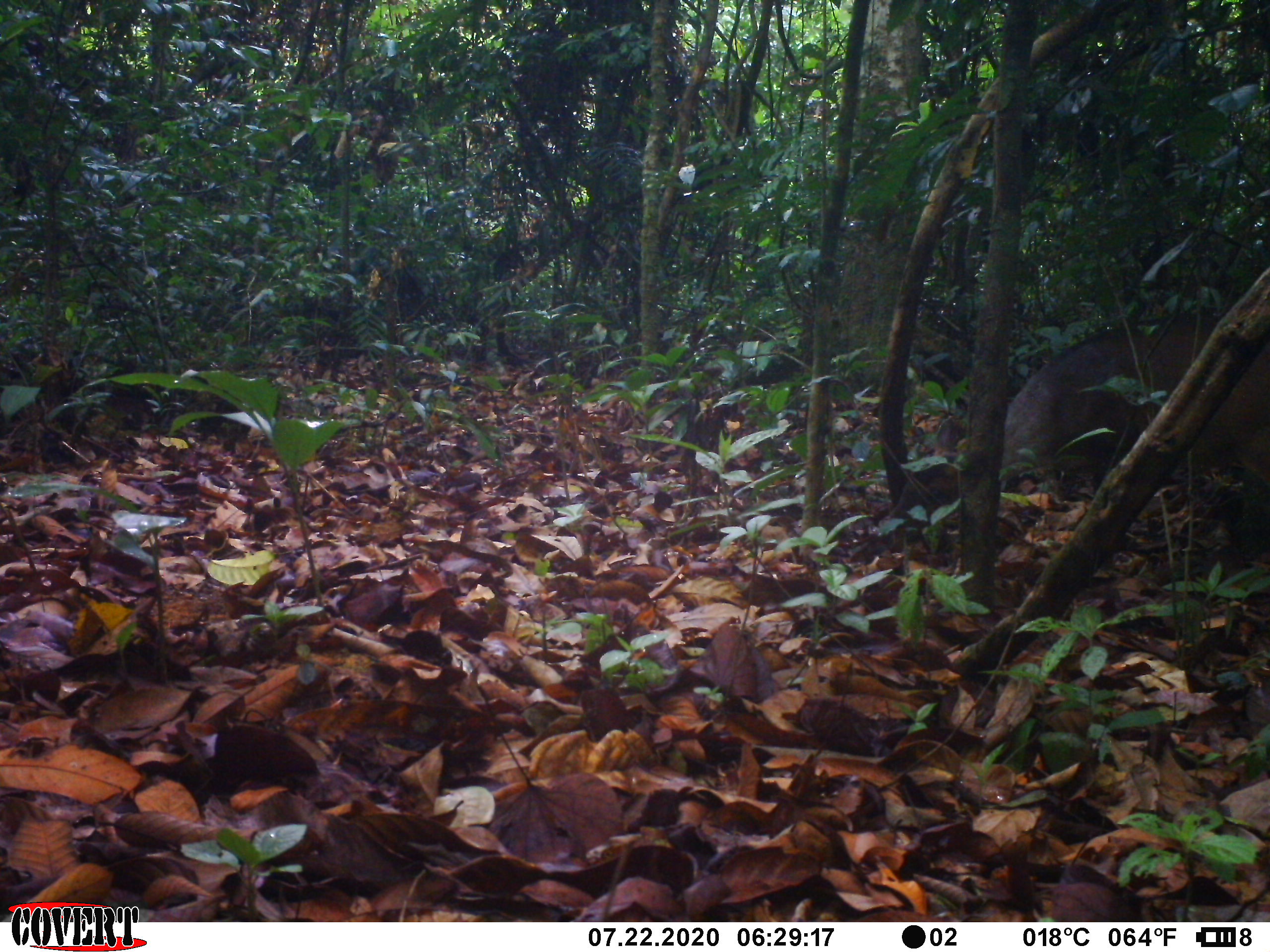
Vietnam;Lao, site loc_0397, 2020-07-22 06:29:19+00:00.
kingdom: Animalia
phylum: Chordata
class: Mammalia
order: Artiodactyla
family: Cervidae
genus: Muntiacus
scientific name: Muntiacus vuquangensis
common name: large-antlered muntjac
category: large antlered muntjac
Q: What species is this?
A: Large antlered muntjac (large-antlered muntjac) (Muntiacus vuquangensis).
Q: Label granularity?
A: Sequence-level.